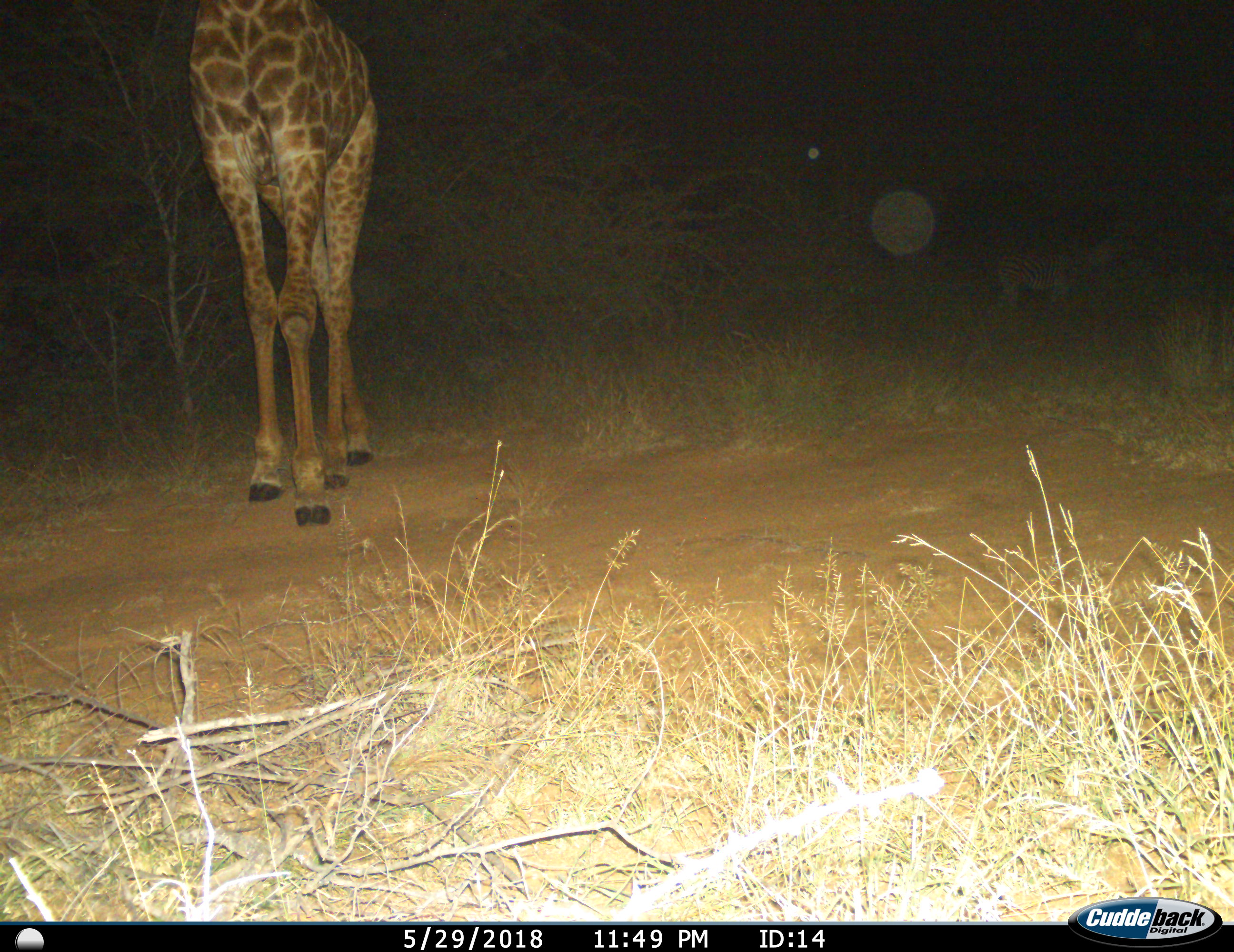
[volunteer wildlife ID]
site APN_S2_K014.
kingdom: Animalia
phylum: Chordata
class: Mammalia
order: Artiodactyla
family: Giraffidae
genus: Giraffa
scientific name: Giraffa camelopardalis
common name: giraffe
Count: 1.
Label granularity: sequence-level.